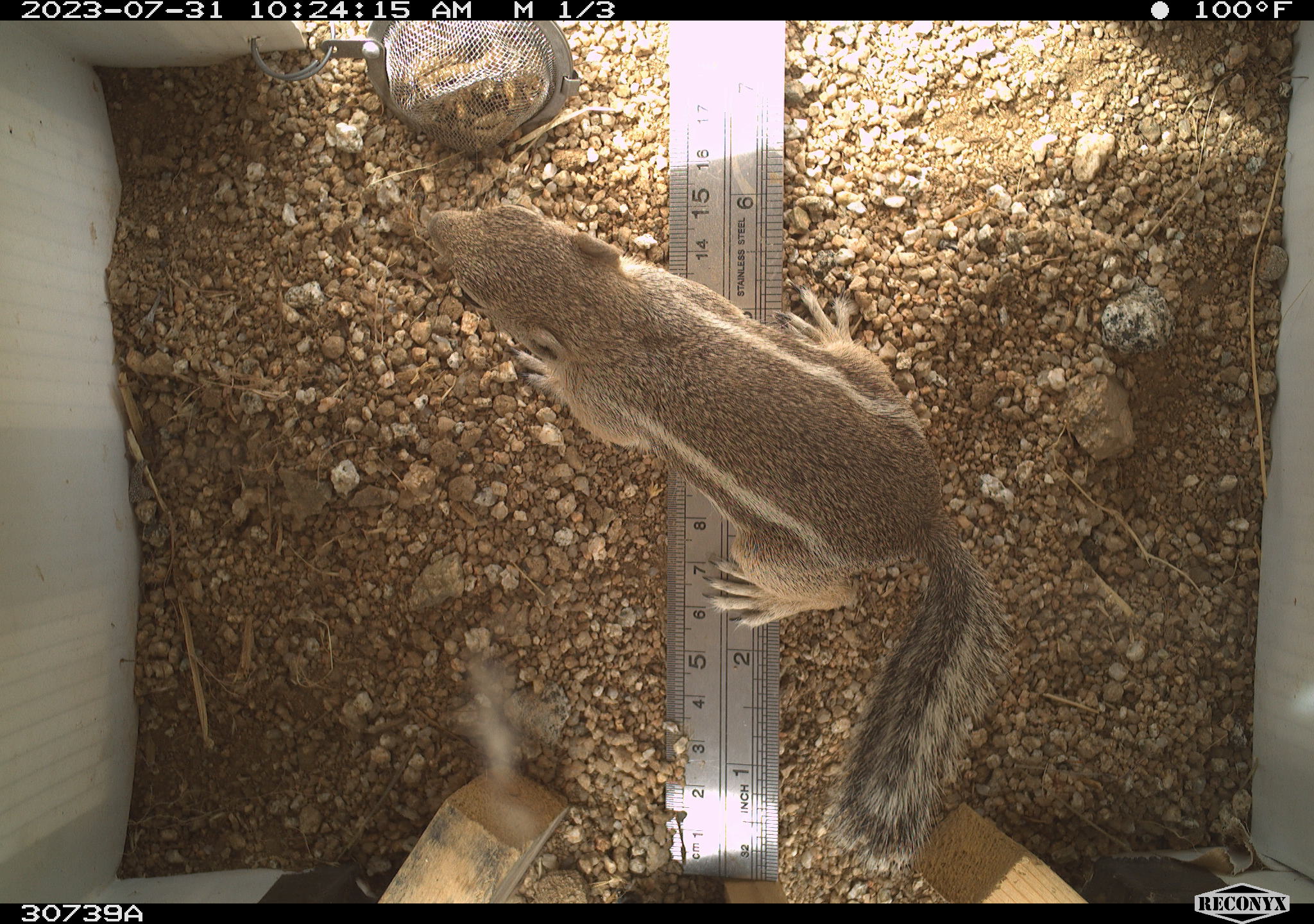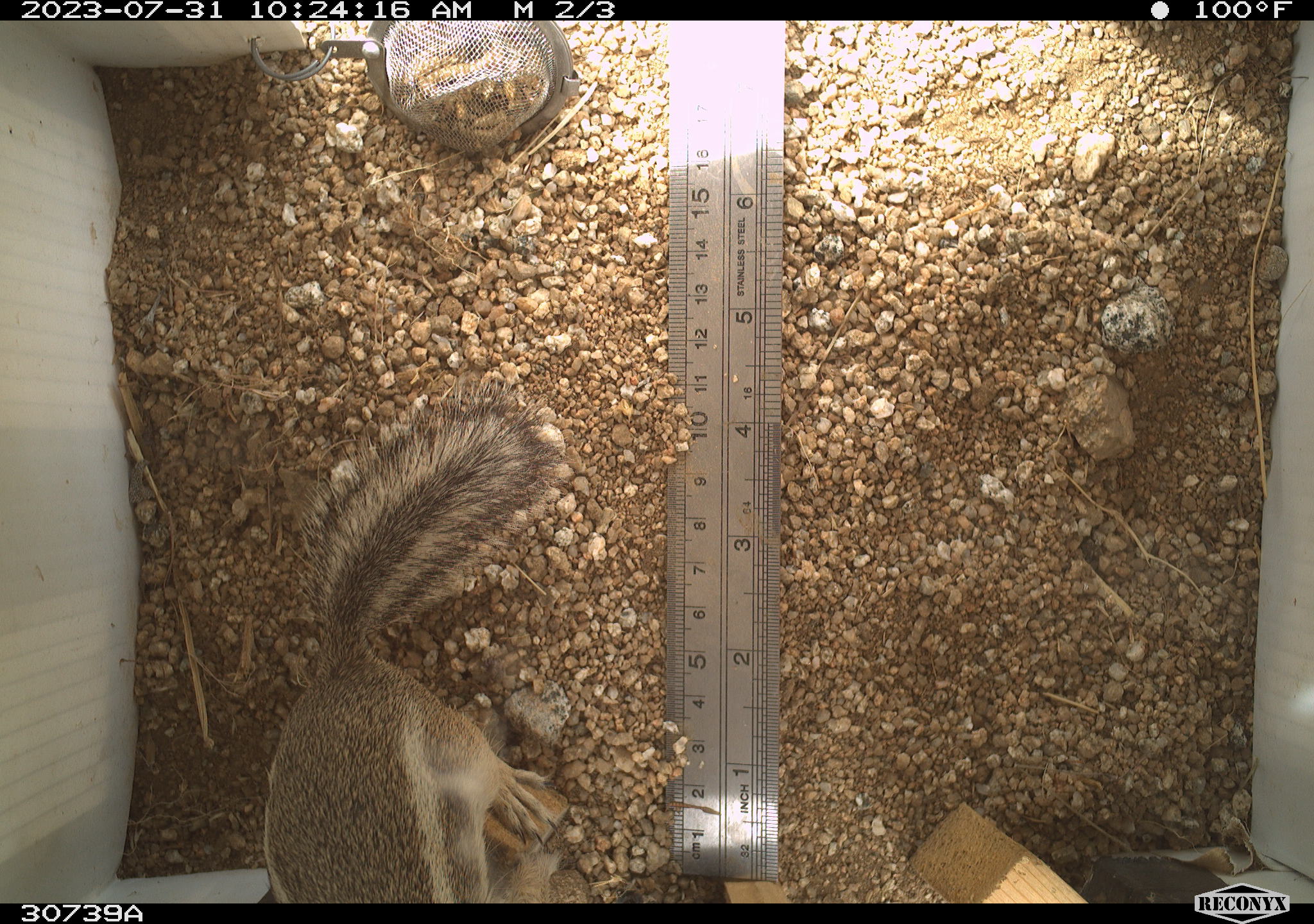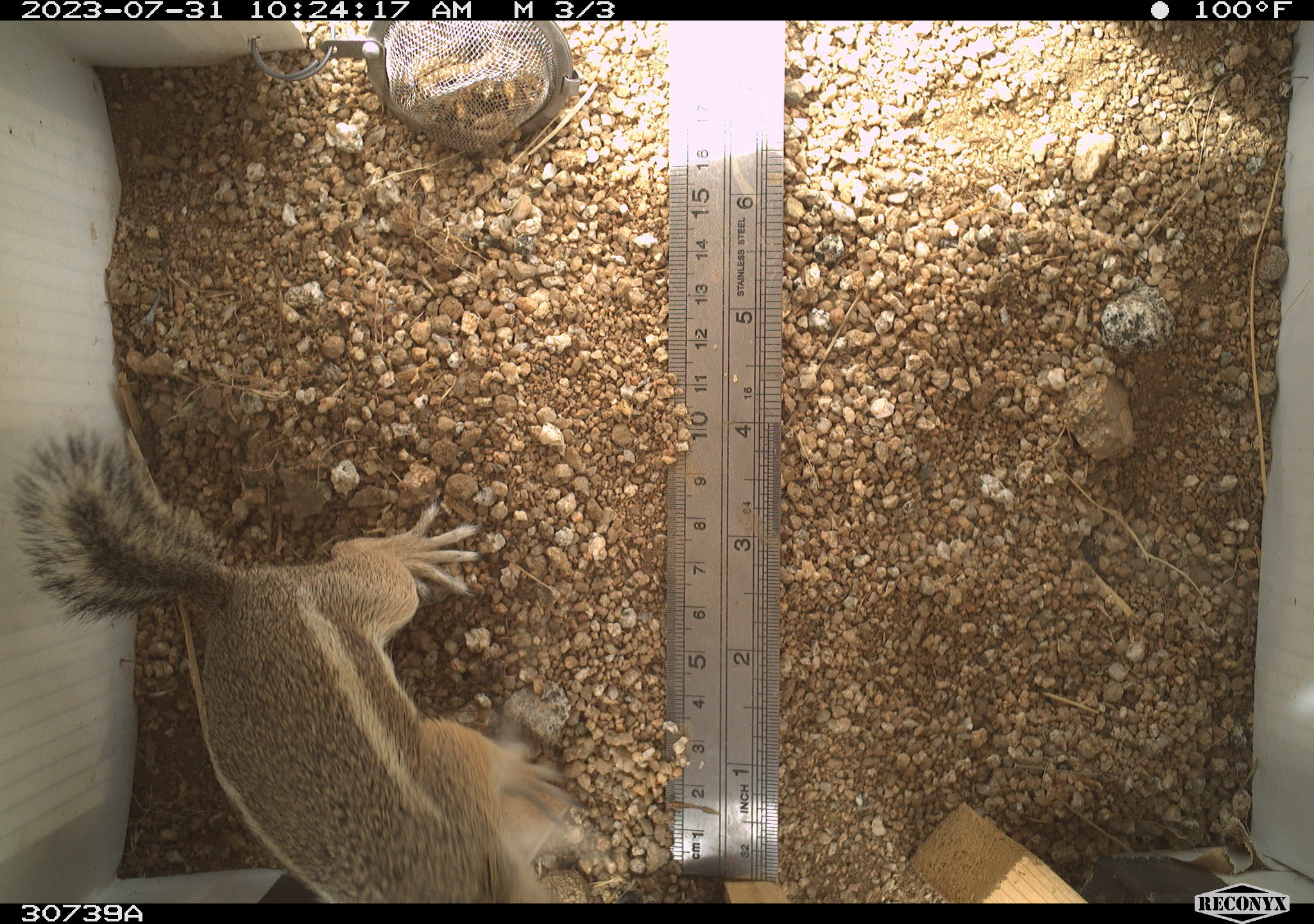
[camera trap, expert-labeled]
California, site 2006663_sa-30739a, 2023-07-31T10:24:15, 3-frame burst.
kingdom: Animalia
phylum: Chordata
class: Mammalia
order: Rodentia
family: Sciuridae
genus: Ammospermophilus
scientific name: Ammospermophilus leucurus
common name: white-tailed antelope squirrel